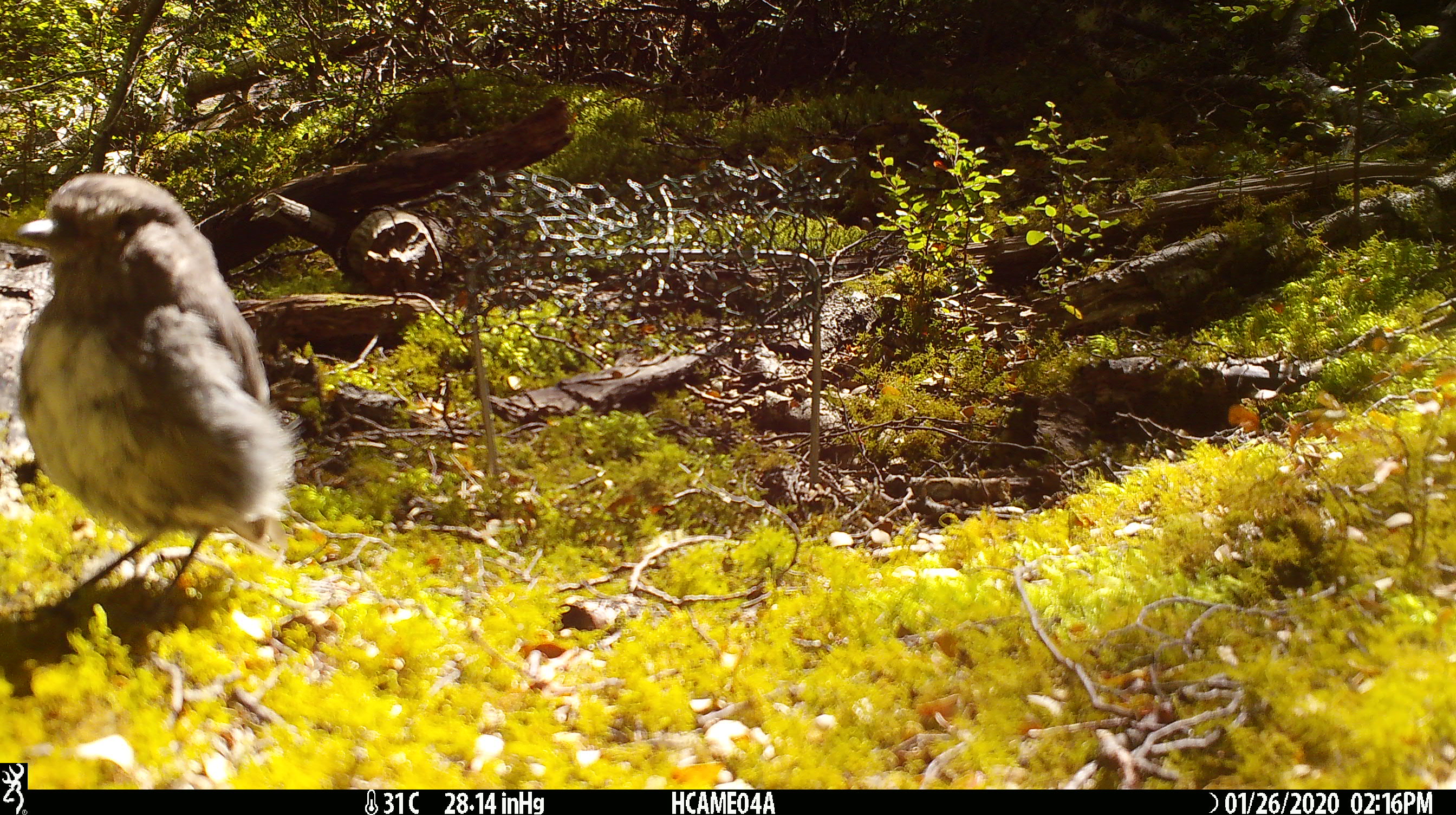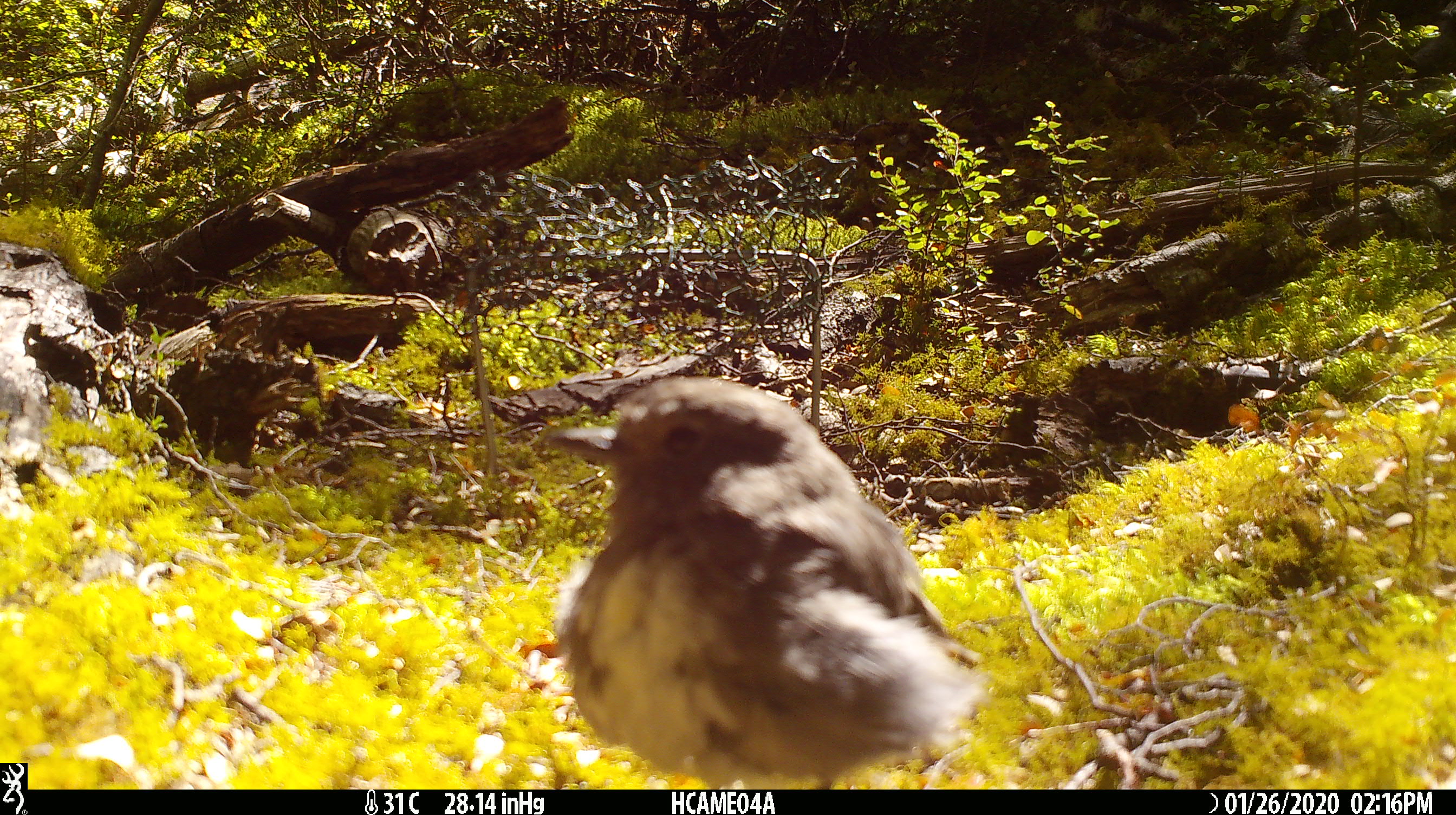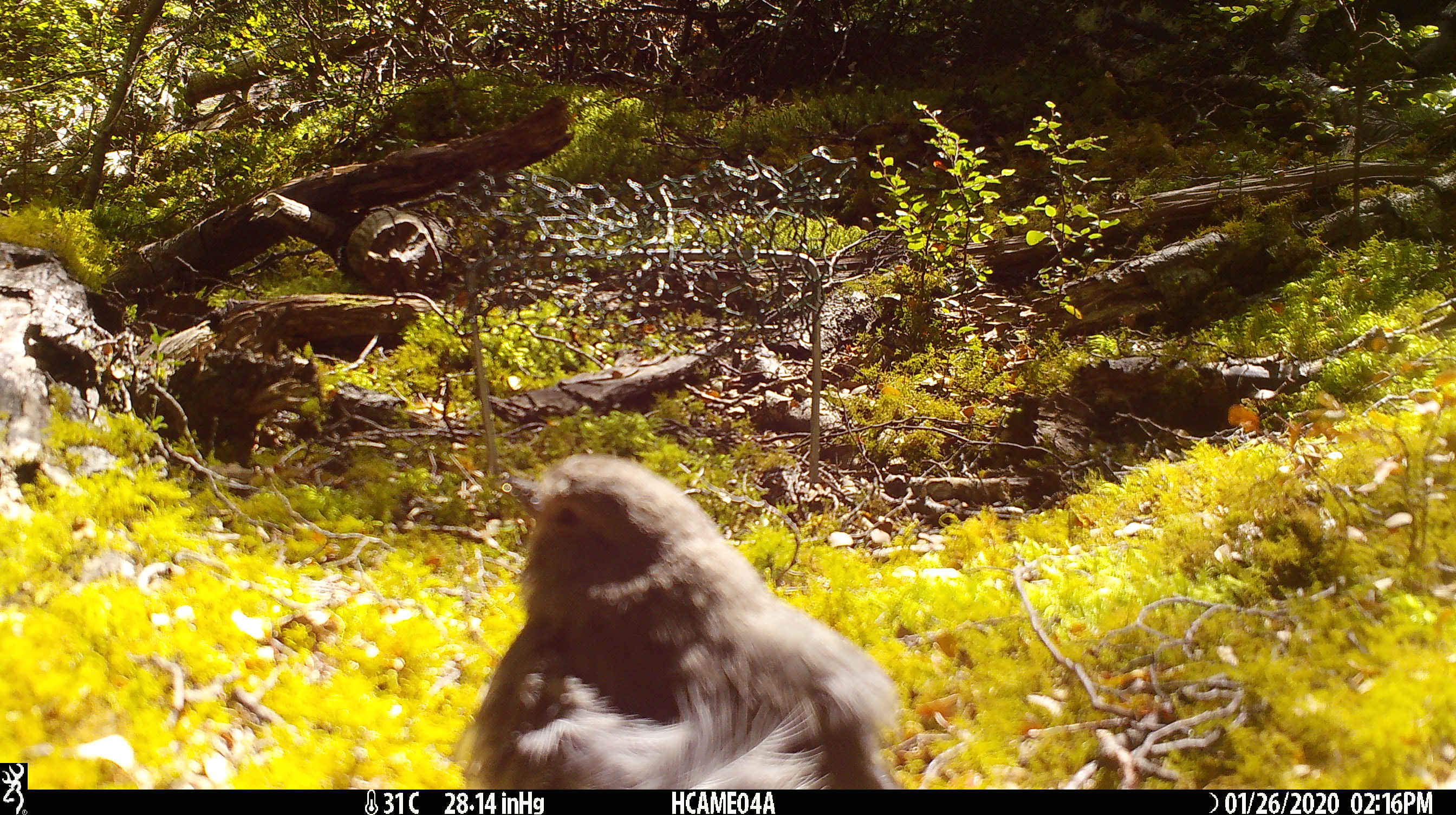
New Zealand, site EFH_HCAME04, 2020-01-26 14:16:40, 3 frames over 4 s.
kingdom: Animalia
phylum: Chordata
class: Aves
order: Passeriformes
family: Petroicidae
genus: Petroica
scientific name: Petroica australis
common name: new zealand robin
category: robin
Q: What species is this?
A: Robin (new zealand robin) (Petroica australis).